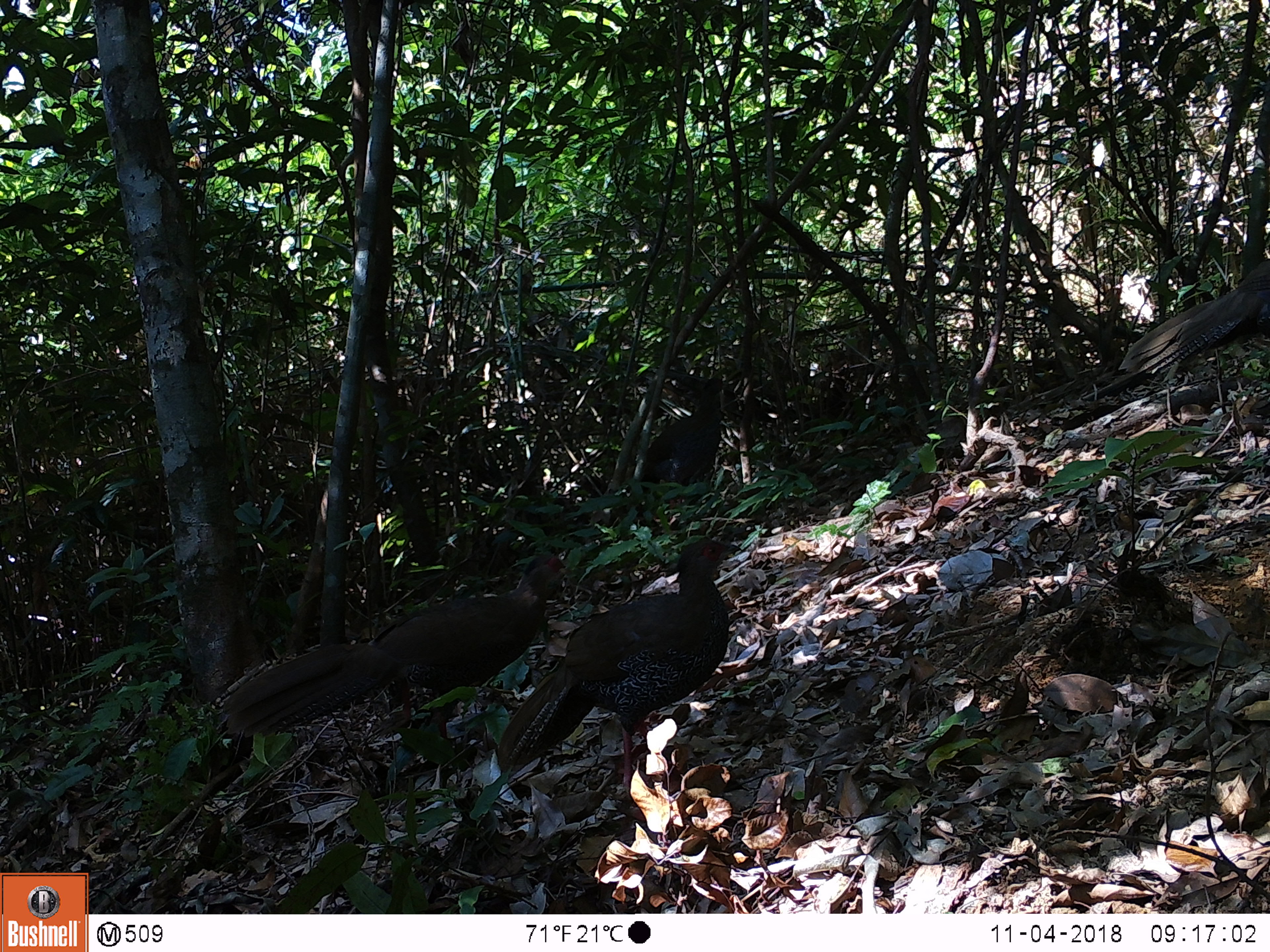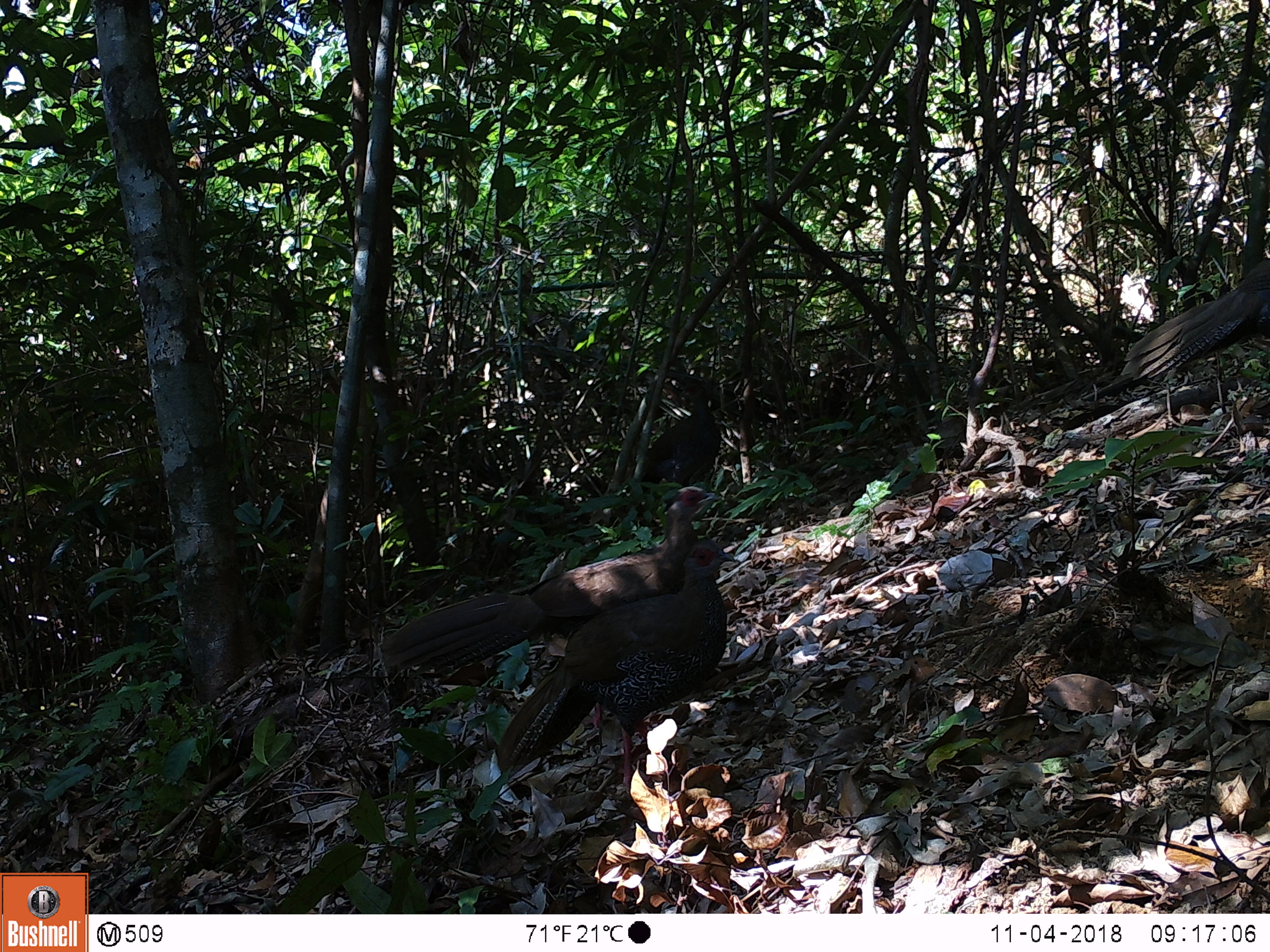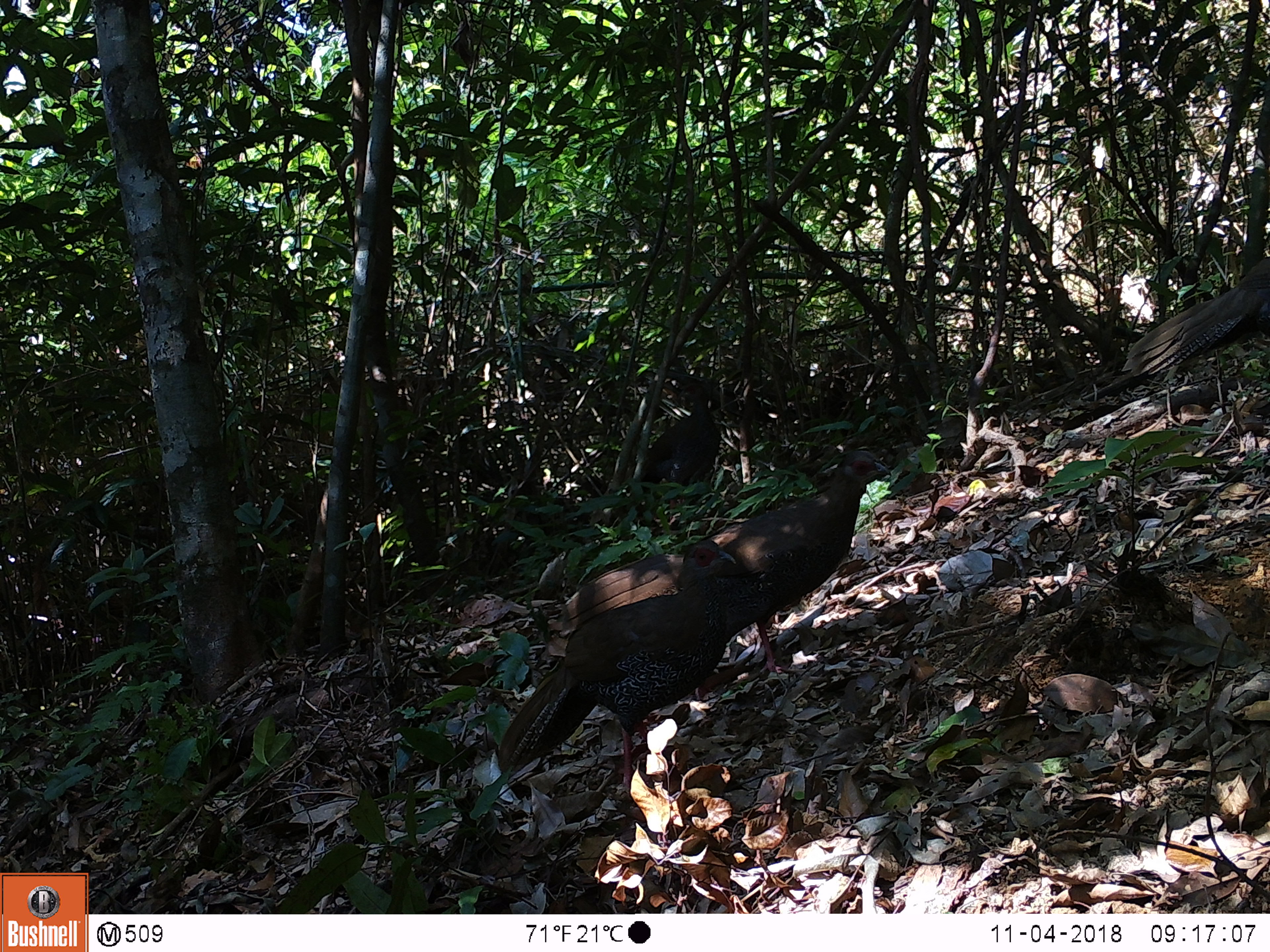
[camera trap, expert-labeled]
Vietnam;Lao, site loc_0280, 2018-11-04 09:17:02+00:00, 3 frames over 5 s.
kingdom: Animalia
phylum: Chordata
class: Aves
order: Galliformes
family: Phasianidae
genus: Lophura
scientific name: Lophura nycthemera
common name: silver pheasant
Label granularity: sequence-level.